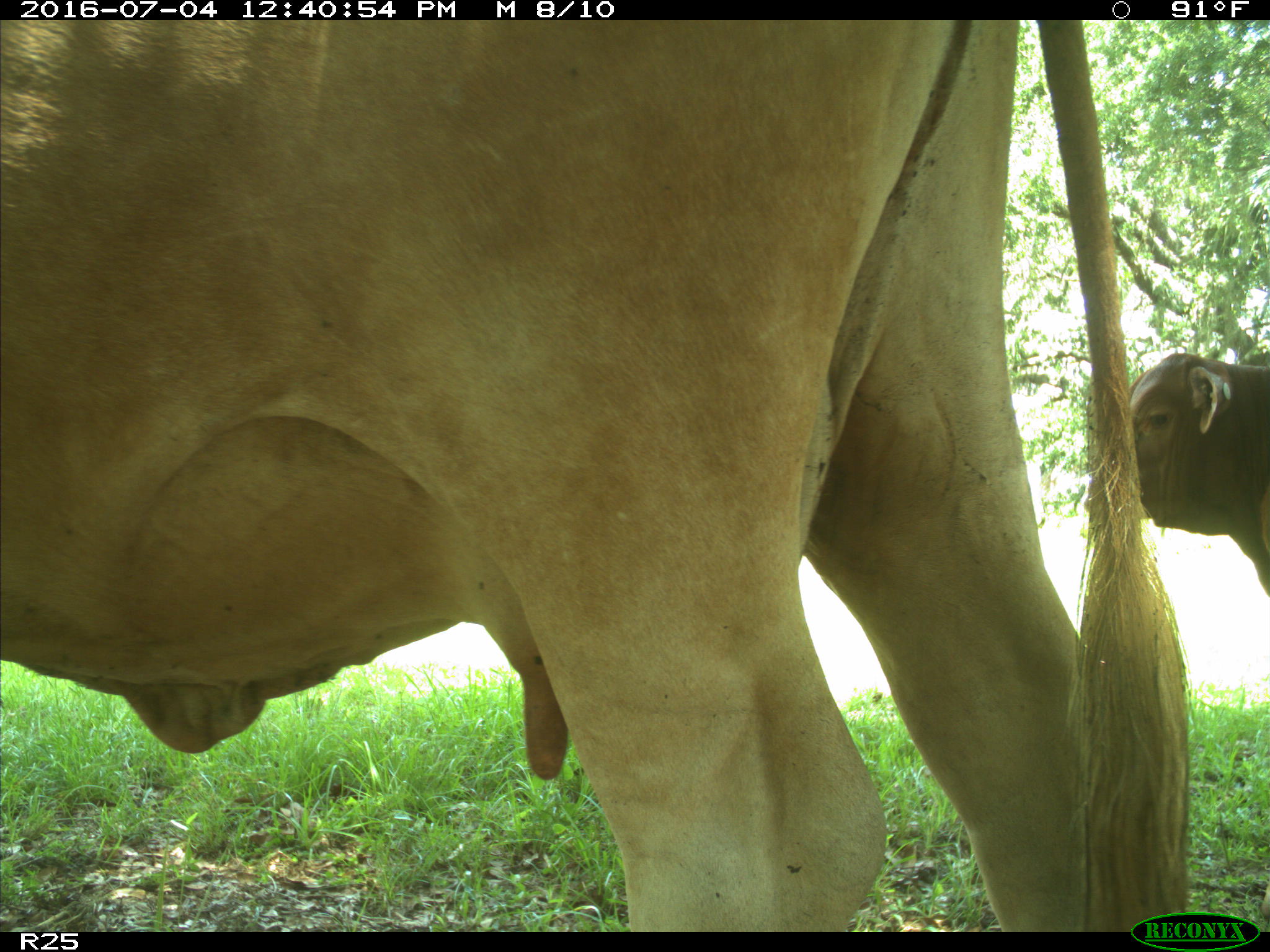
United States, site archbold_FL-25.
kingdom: Animalia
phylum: Chordata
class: Mammalia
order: Artiodactyla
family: Bovidae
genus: Bos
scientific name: Bos taurus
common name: domestic cow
Bos taurus (domestic cow).